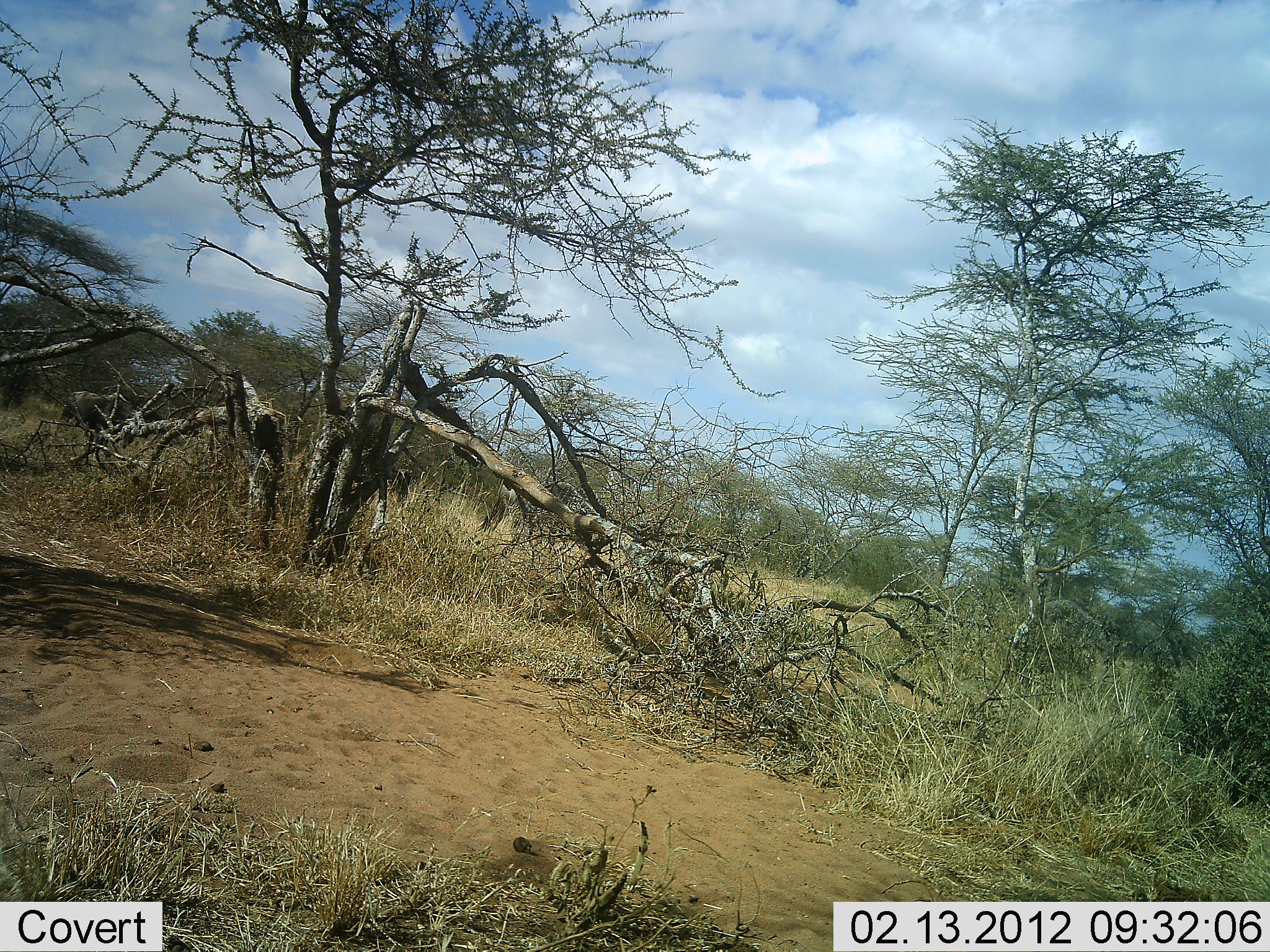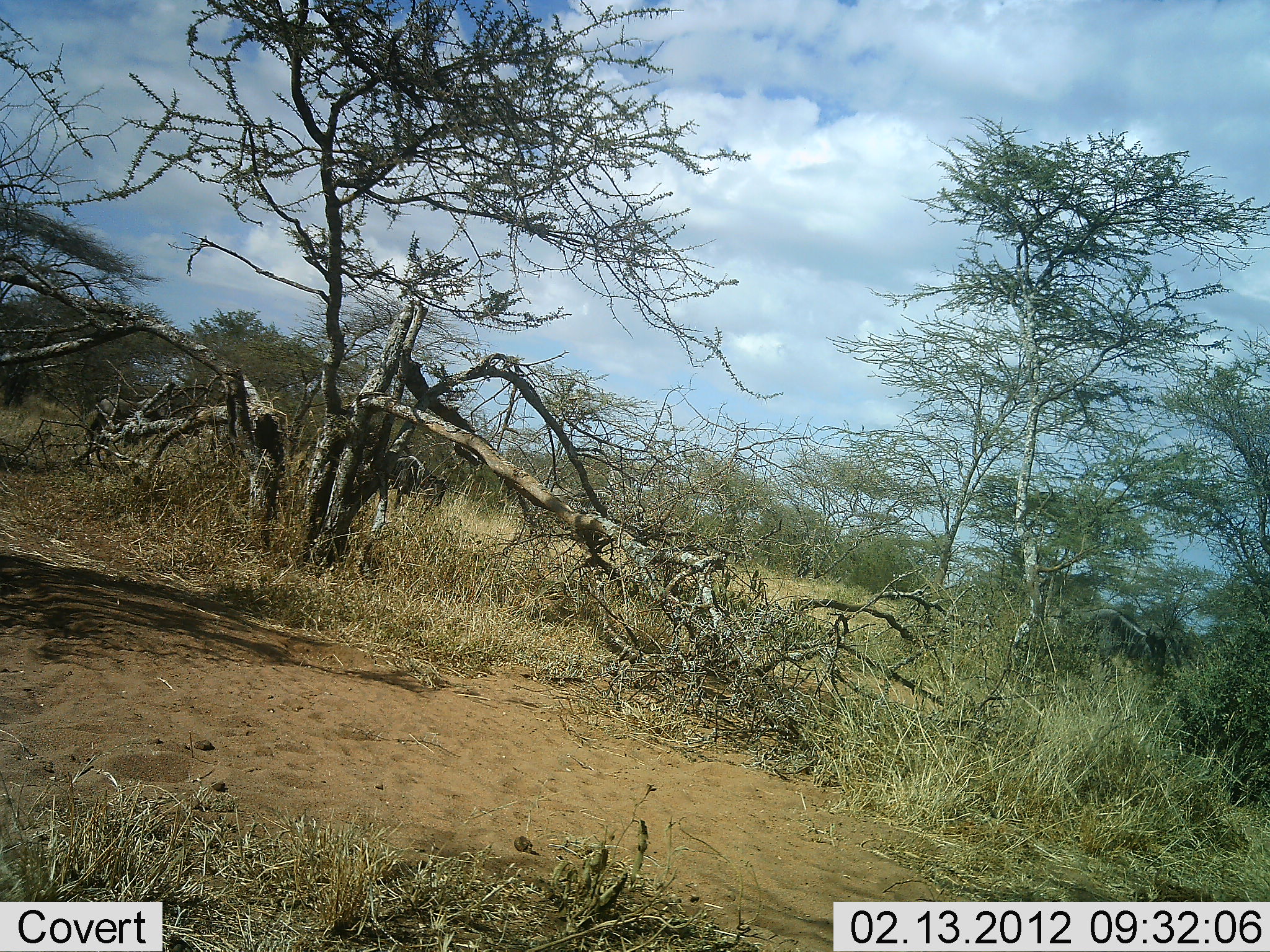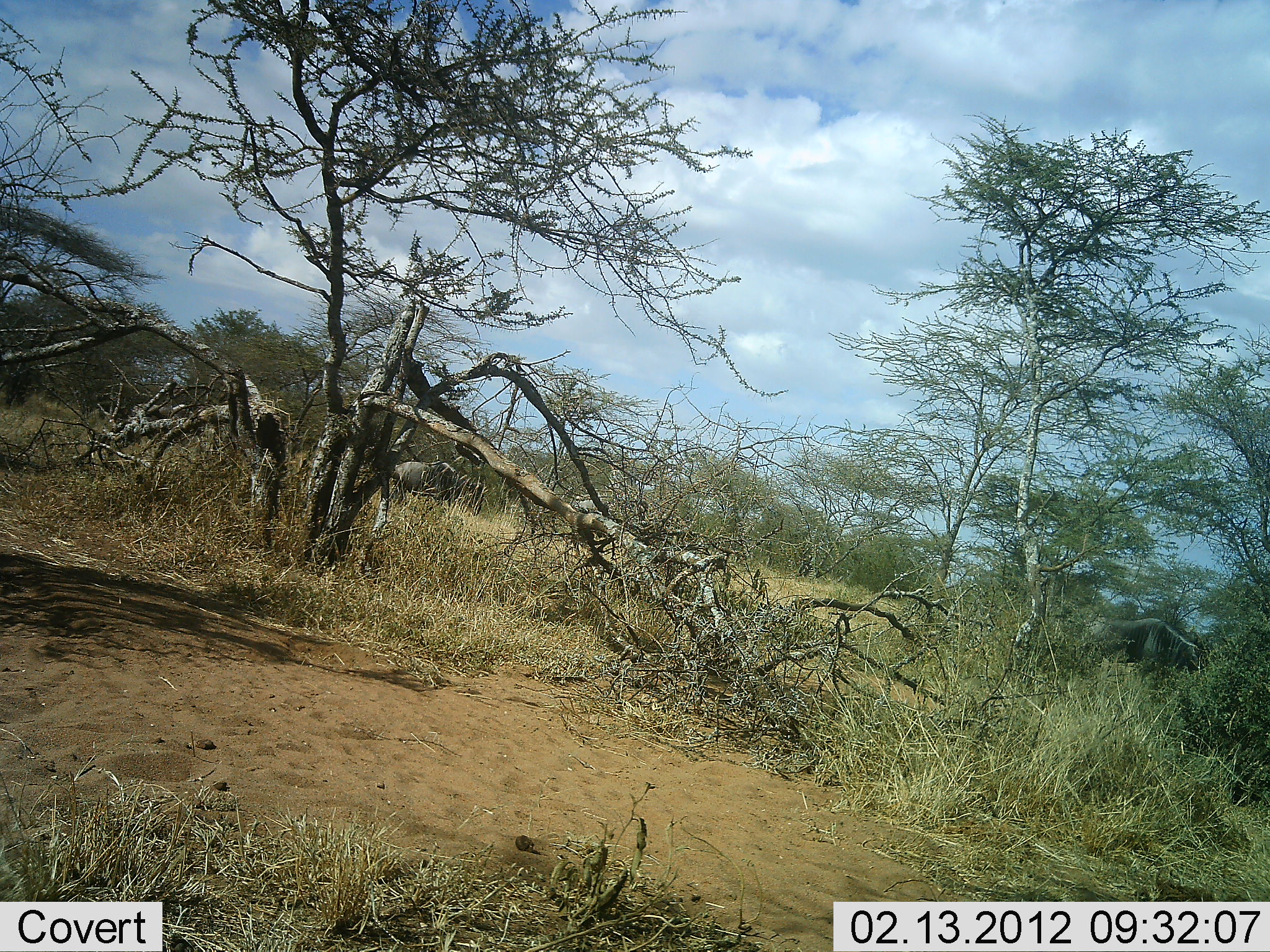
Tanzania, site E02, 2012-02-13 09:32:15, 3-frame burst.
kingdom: Animalia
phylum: Chordata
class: Mammalia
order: Artiodactyla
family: Bovidae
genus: Connochaetes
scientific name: Connochaetes taurinus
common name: blue wildebeest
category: wildebeest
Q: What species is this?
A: Wildebeest (blue wildebeest) (Connochaetes taurinus).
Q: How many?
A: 4.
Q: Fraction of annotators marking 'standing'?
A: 9%.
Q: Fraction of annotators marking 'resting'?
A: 0%.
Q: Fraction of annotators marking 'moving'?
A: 100%.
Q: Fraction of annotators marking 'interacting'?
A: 0%.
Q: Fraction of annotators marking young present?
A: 0%.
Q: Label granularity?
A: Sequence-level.